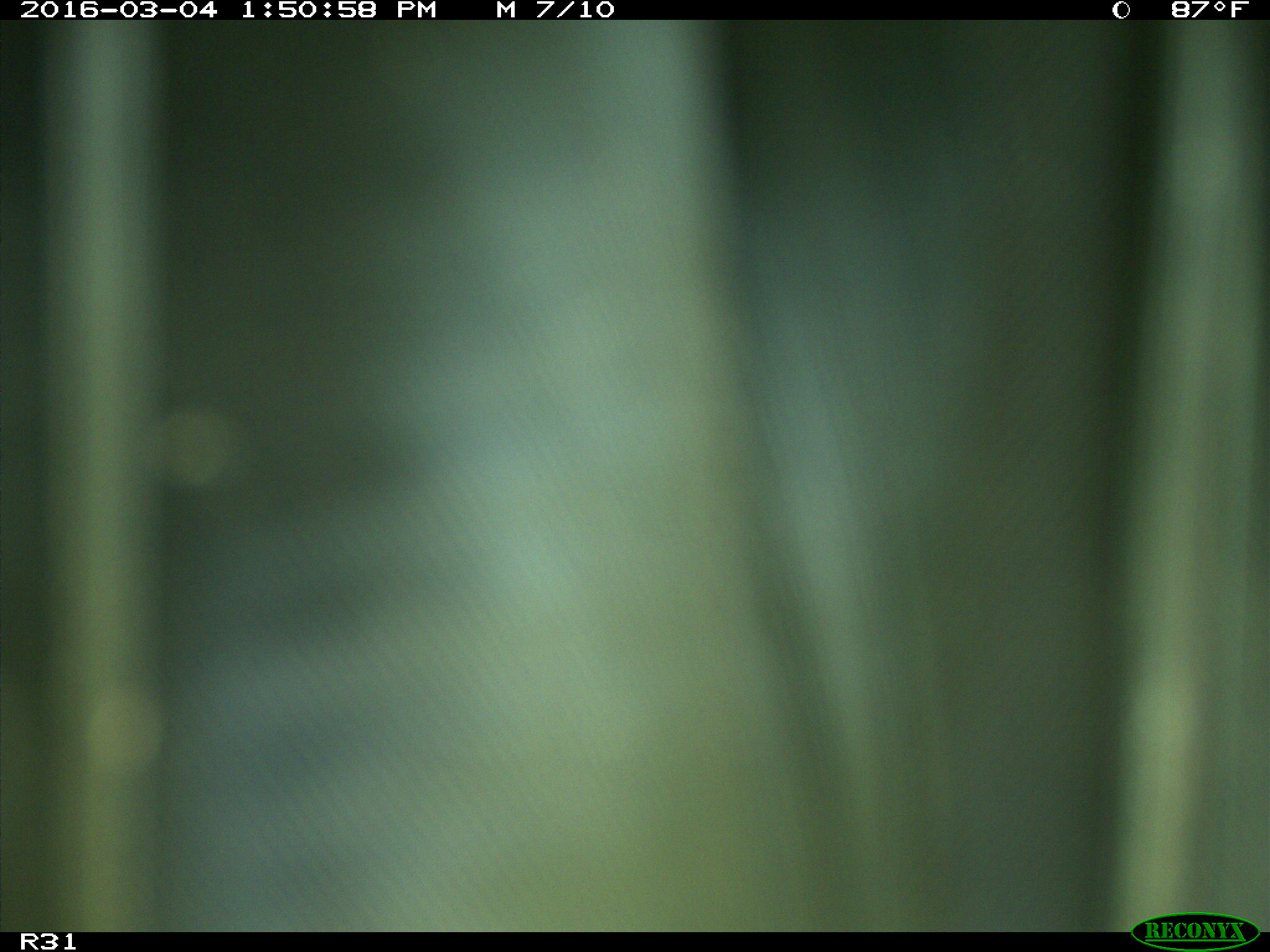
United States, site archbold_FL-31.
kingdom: Animalia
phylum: Chordata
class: Aves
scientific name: Aves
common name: birds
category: unidentified bird